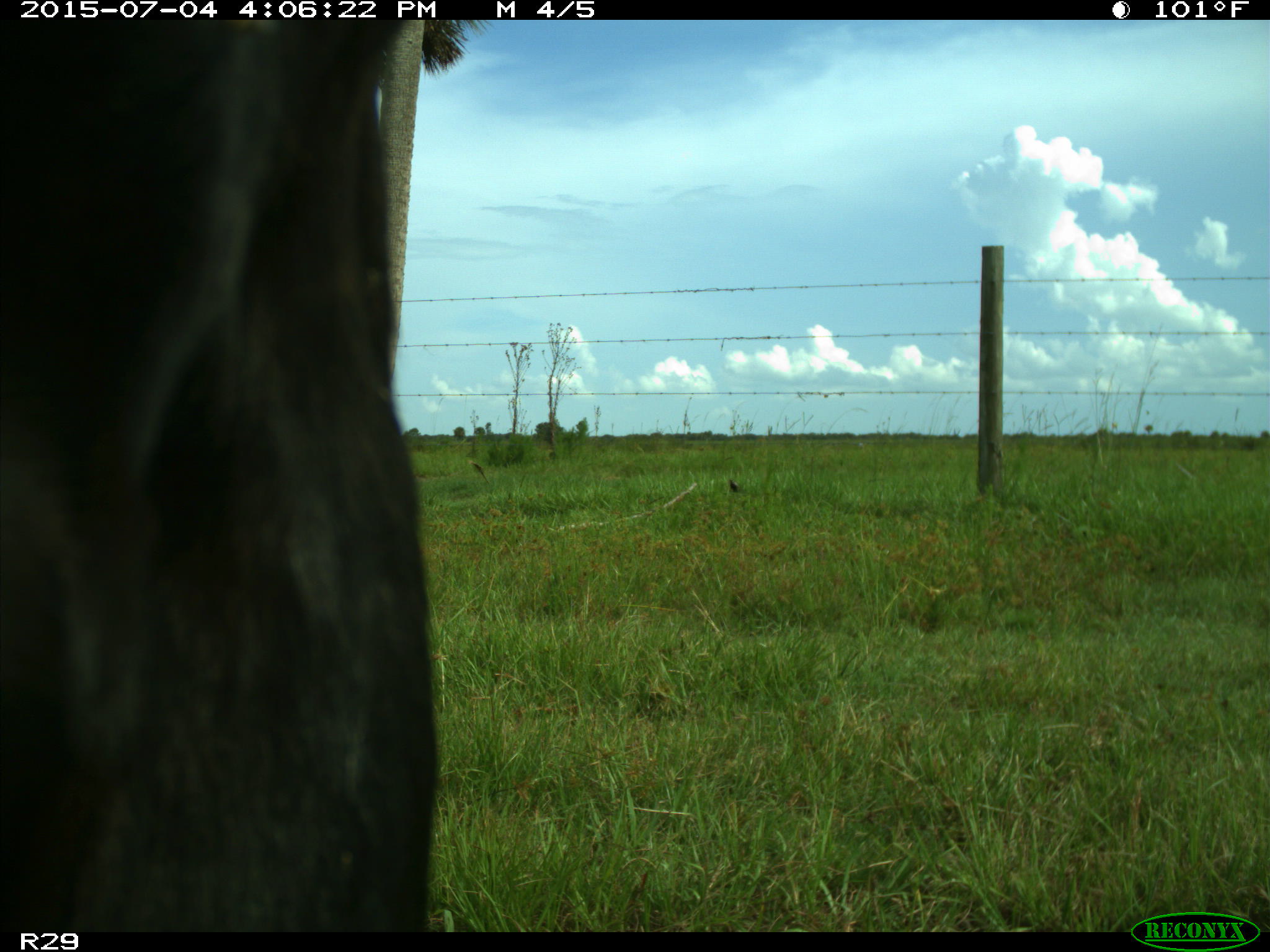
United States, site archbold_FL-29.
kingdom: Animalia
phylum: Chordata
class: Mammalia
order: Artiodactyla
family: Bovidae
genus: Bos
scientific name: Bos taurus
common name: domestic cow